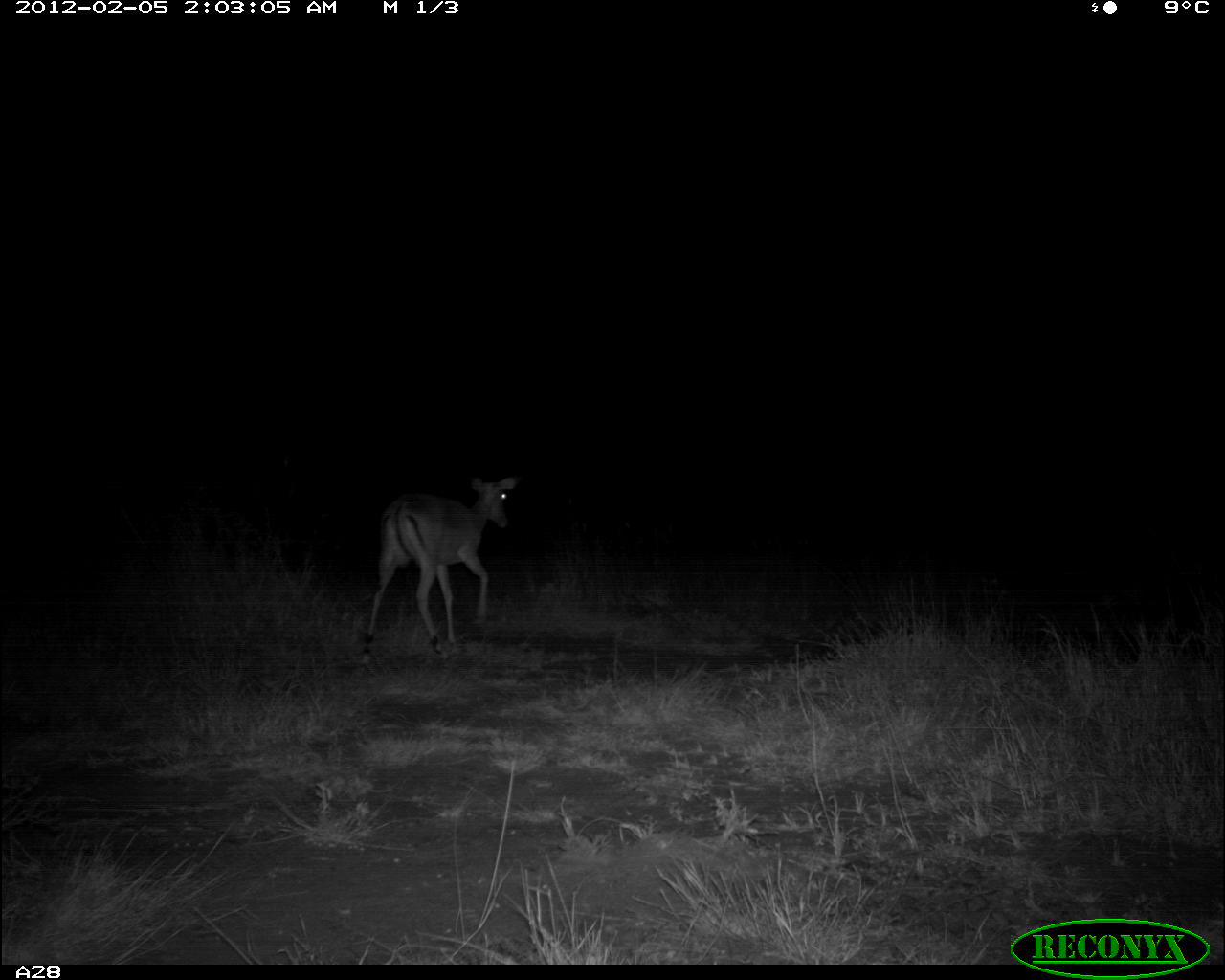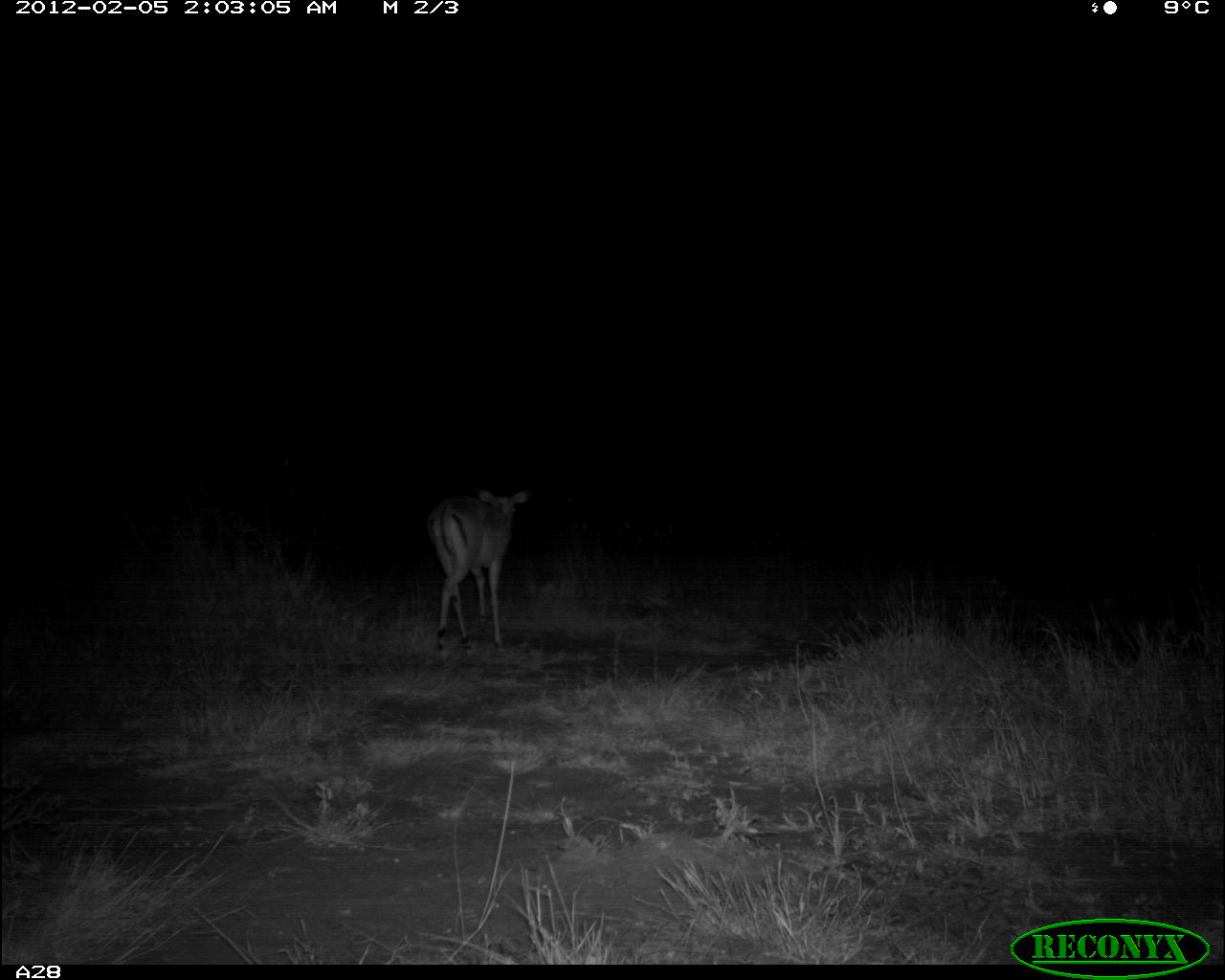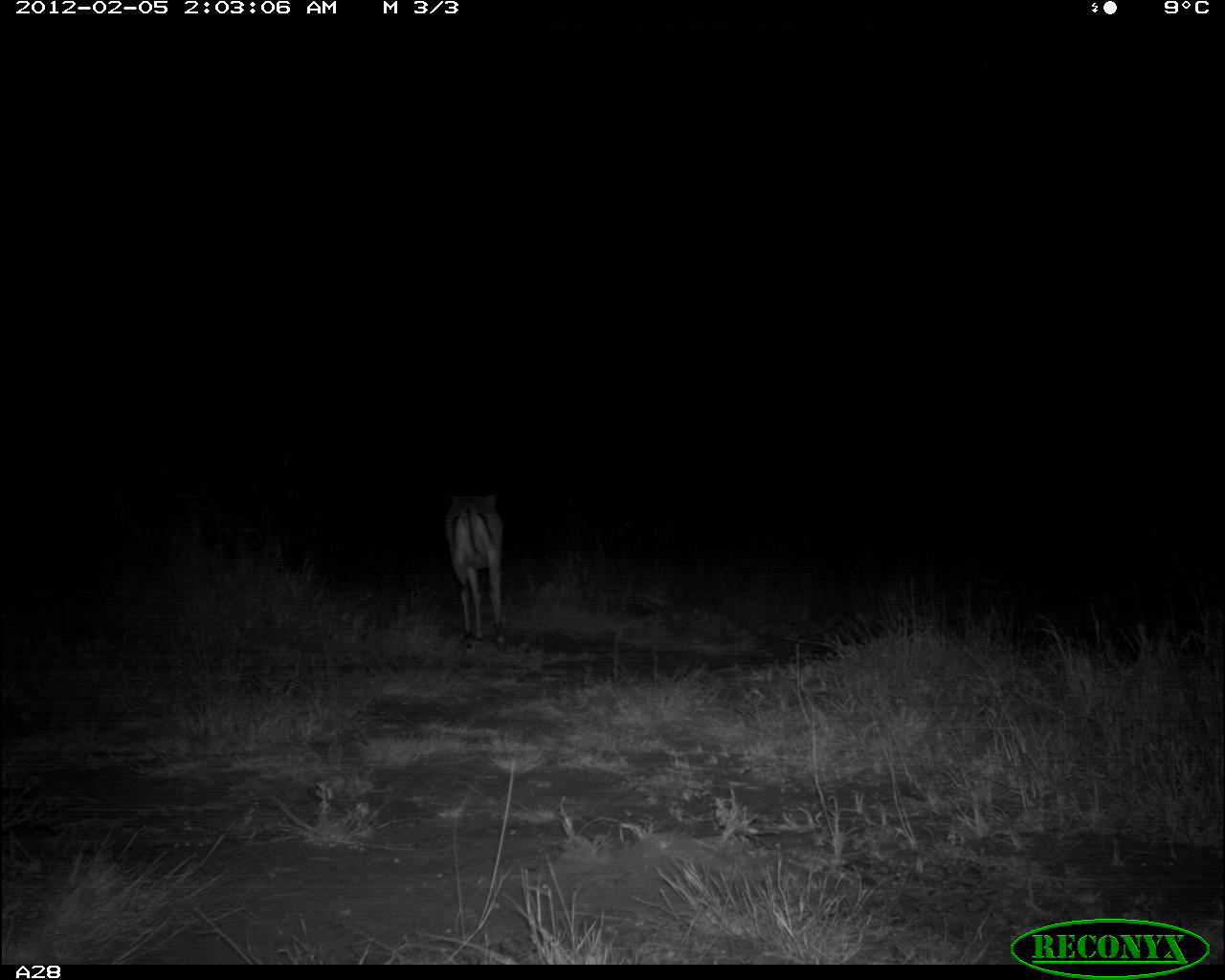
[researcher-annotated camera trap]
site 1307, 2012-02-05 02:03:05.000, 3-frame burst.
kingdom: Animalia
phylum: Chordata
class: Mammalia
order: Artiodactyla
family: Bovidae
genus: Aepyceros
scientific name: Aepyceros melampus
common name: impala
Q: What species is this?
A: Aepyceros melampus (impala).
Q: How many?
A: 1.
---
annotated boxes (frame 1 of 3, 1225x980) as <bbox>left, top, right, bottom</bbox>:
aepyceros melampus: <bbox>357, 472, 527, 668</bbox>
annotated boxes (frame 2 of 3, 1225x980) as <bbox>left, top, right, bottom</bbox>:
aepyceros melampus: <bbox>425, 487, 534, 661</bbox>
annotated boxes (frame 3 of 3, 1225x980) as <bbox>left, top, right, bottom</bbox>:
aepyceros melampus: <bbox>439, 486, 502, 647</bbox>